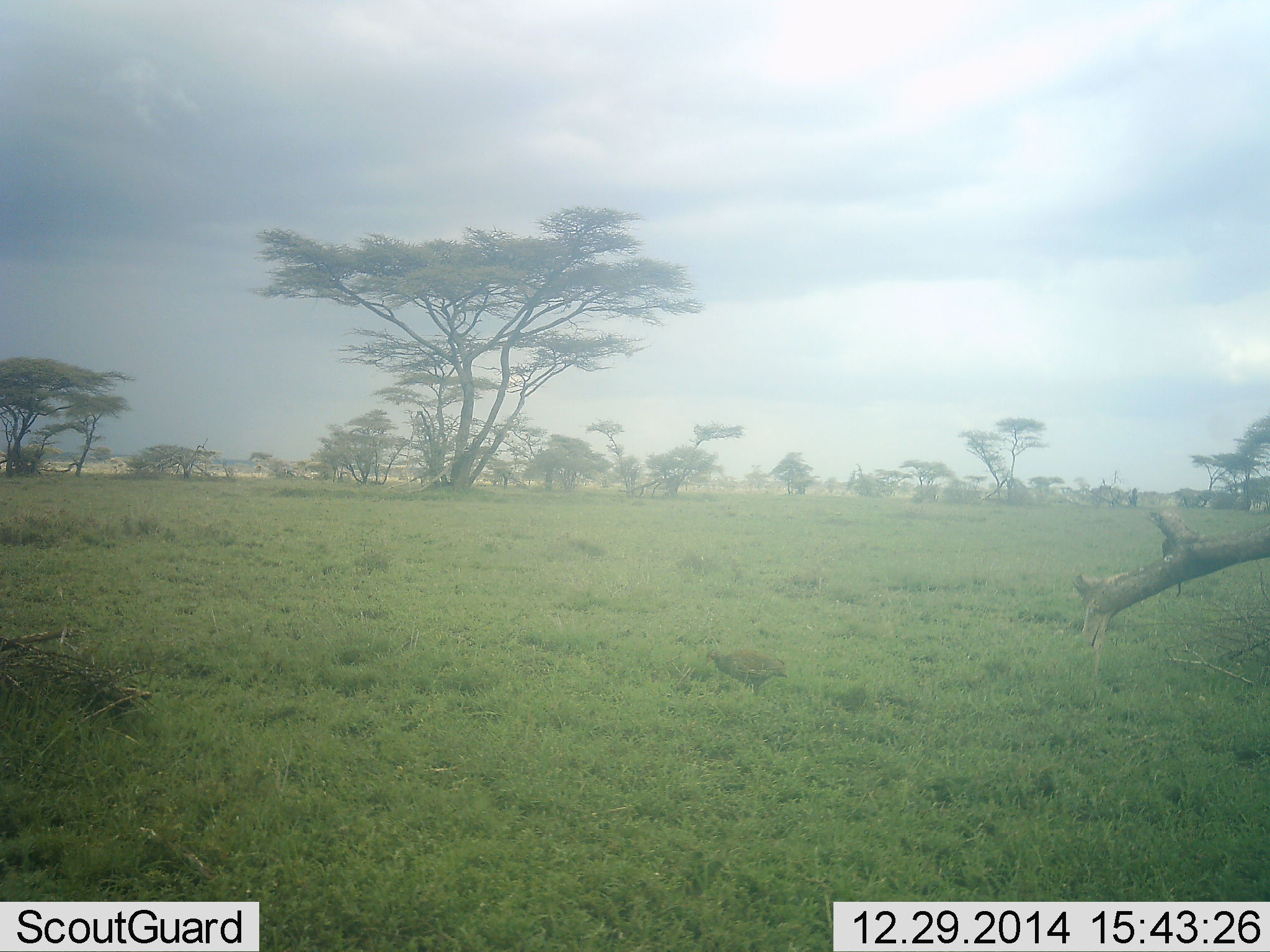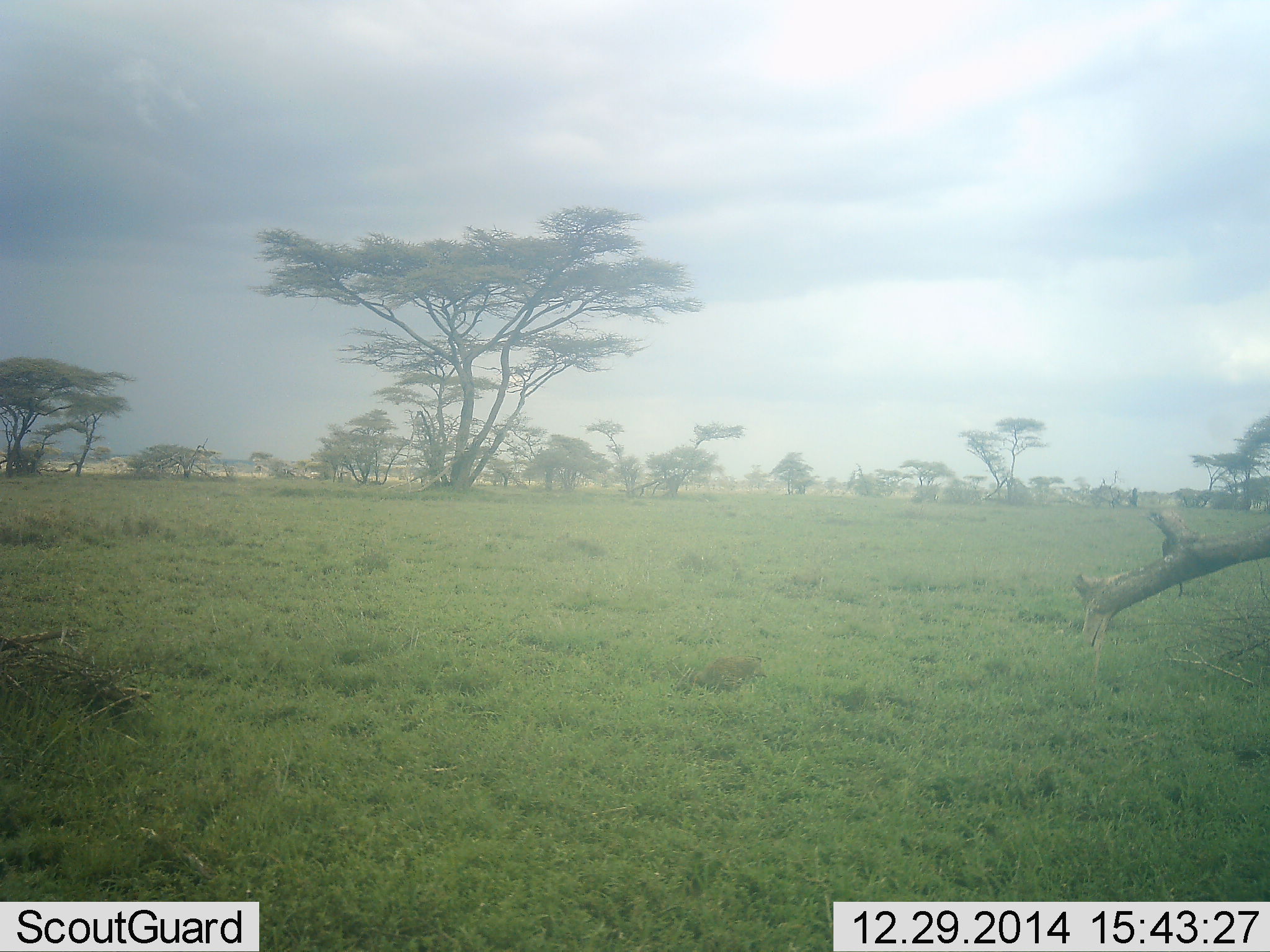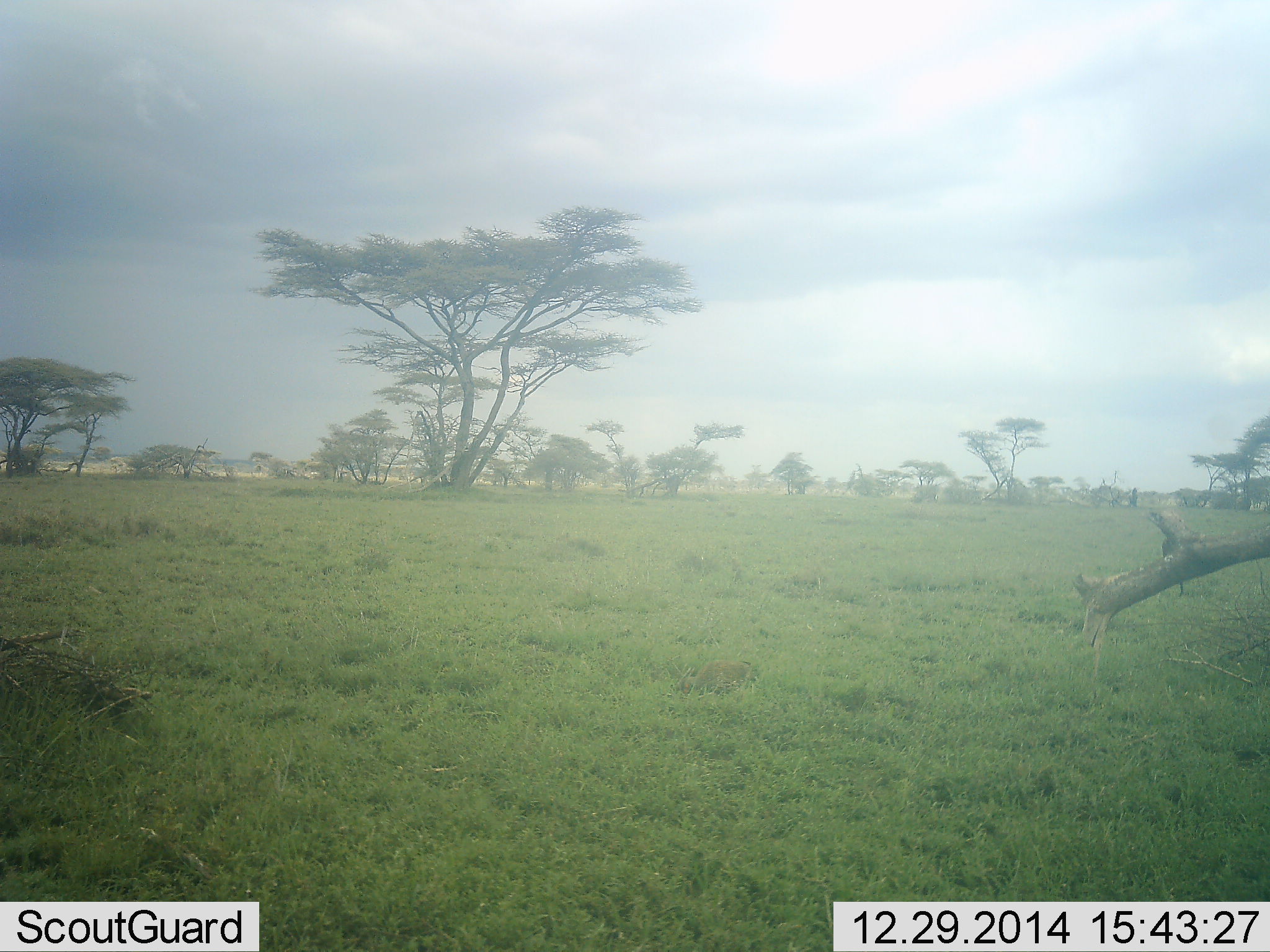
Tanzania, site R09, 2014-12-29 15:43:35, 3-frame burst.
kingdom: Animalia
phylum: Chordata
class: Aves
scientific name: Aves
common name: bird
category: otherbird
Otherbird (bird) (Aves), count 1. Behavior (volunteer vote fractions): standing 50%, resting 0%, moving 20%, interacting 0%. Young present (vote fraction): 0%. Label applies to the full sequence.